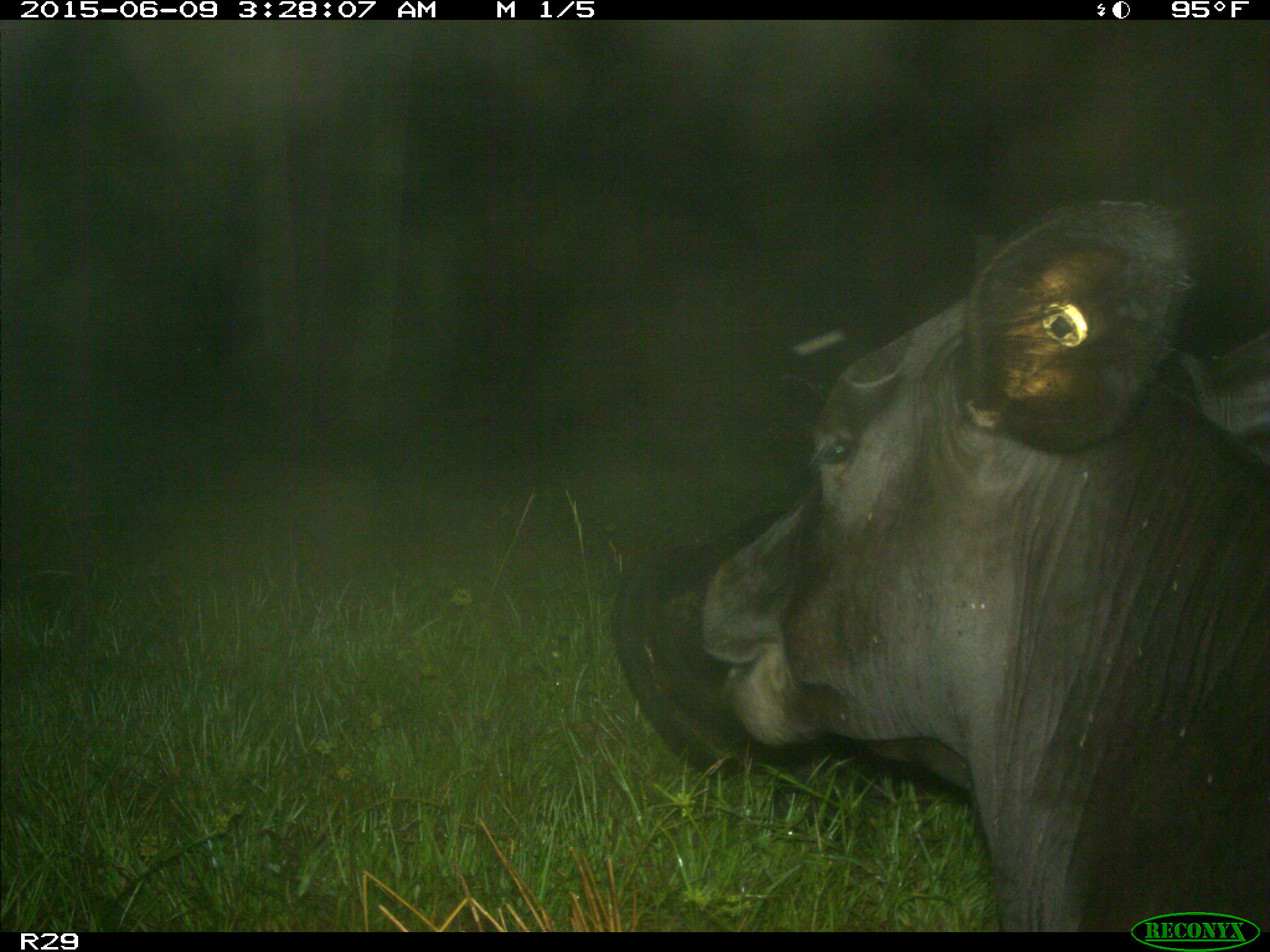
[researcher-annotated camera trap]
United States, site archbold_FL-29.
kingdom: Animalia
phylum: Chordata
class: Mammalia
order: Artiodactyla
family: Bovidae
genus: Bos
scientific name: Bos taurus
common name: domestic cow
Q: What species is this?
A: Bos taurus (domestic cow).